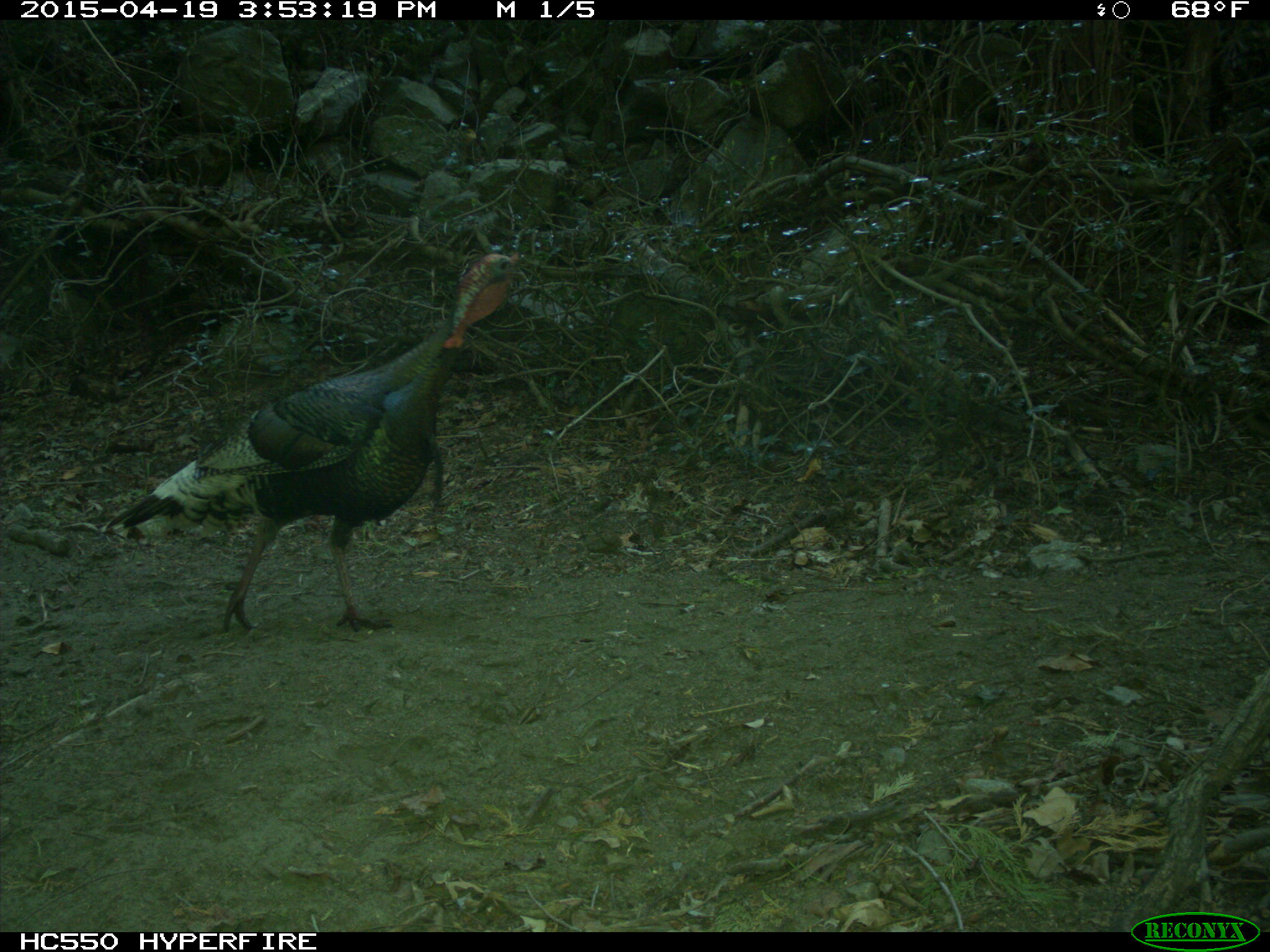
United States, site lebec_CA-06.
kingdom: Animalia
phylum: Chordata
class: Aves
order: Galliformes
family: Phasianidae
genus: Meleagris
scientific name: Meleagris gallopavo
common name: wild turkey